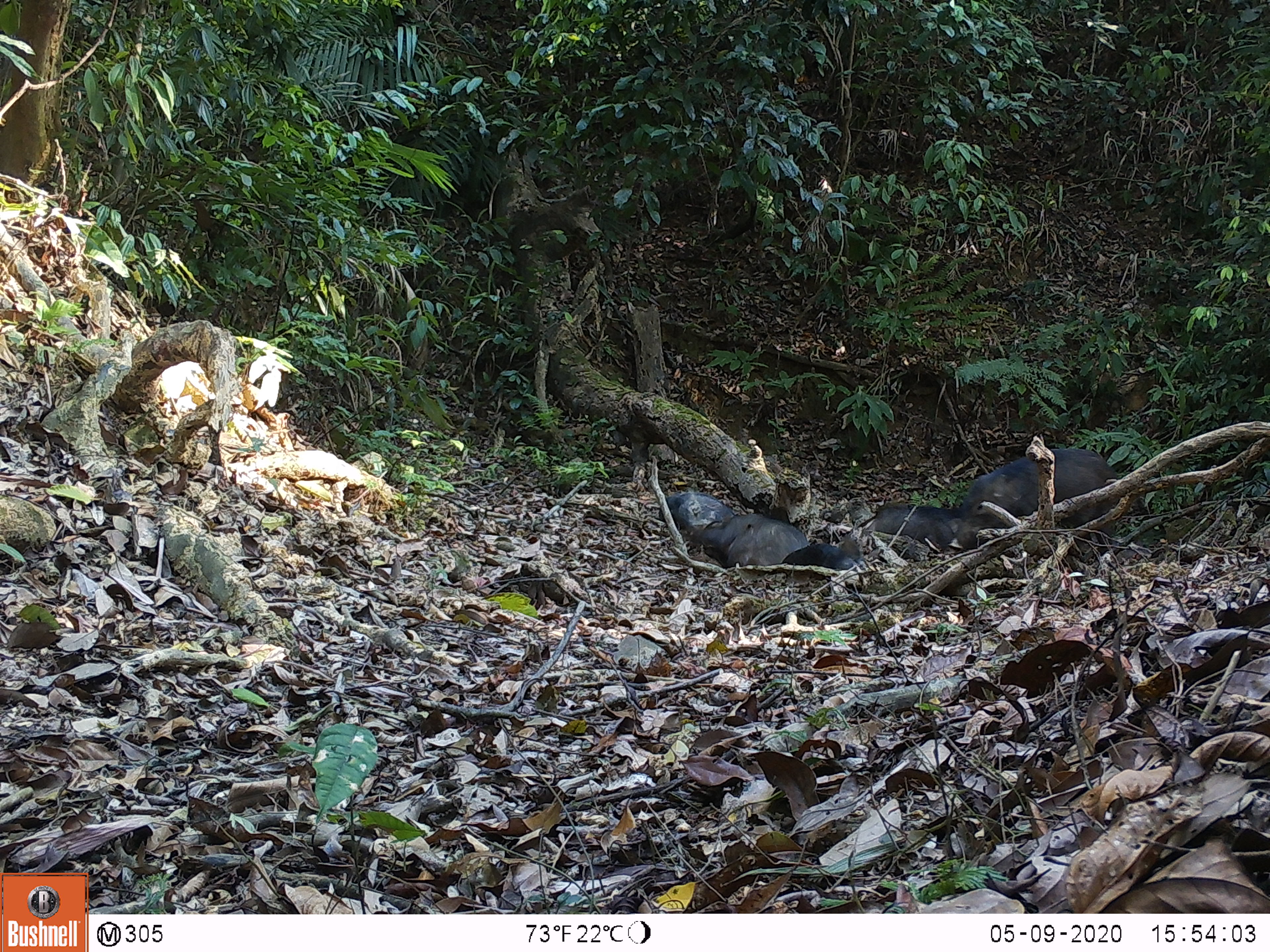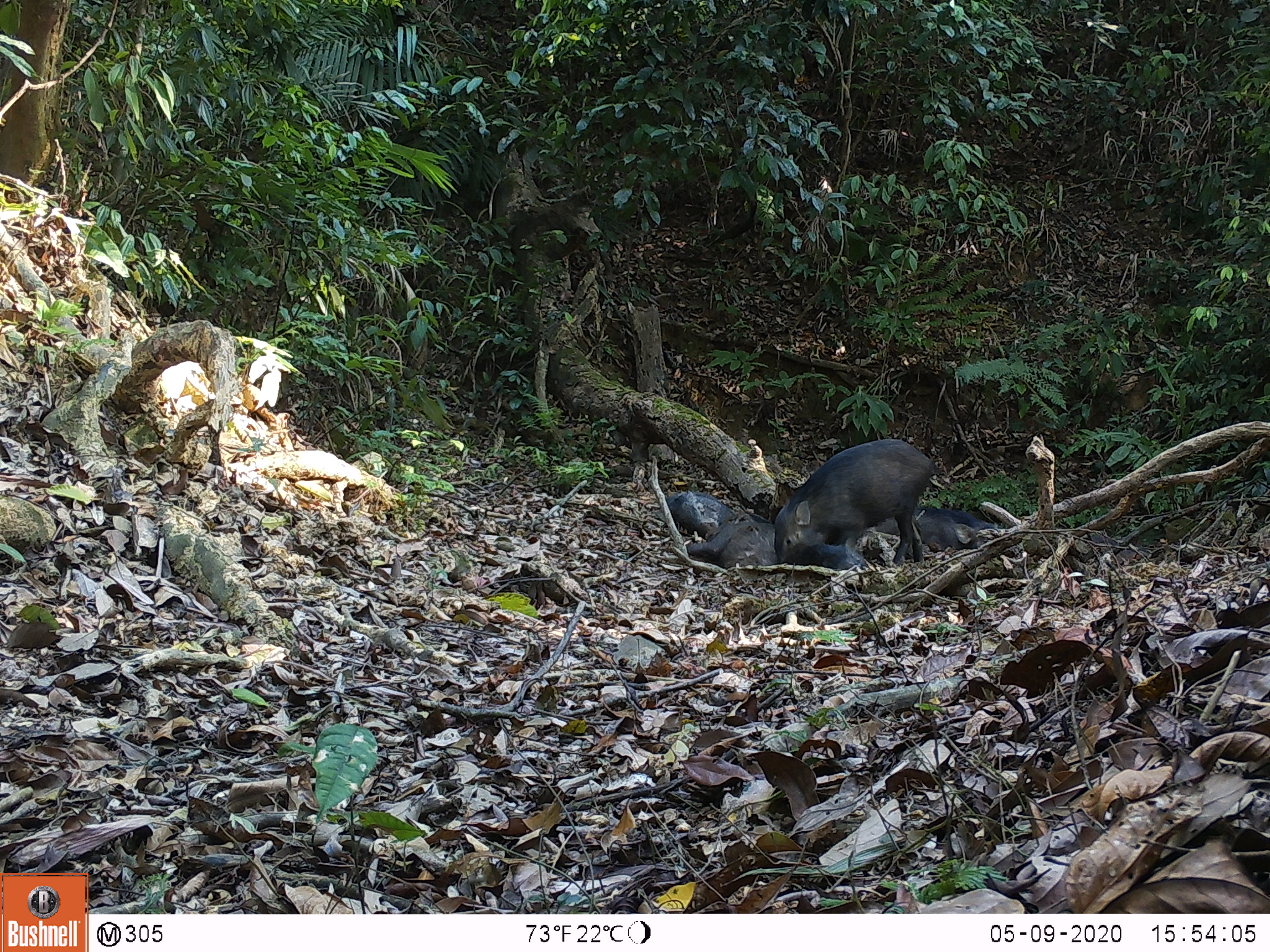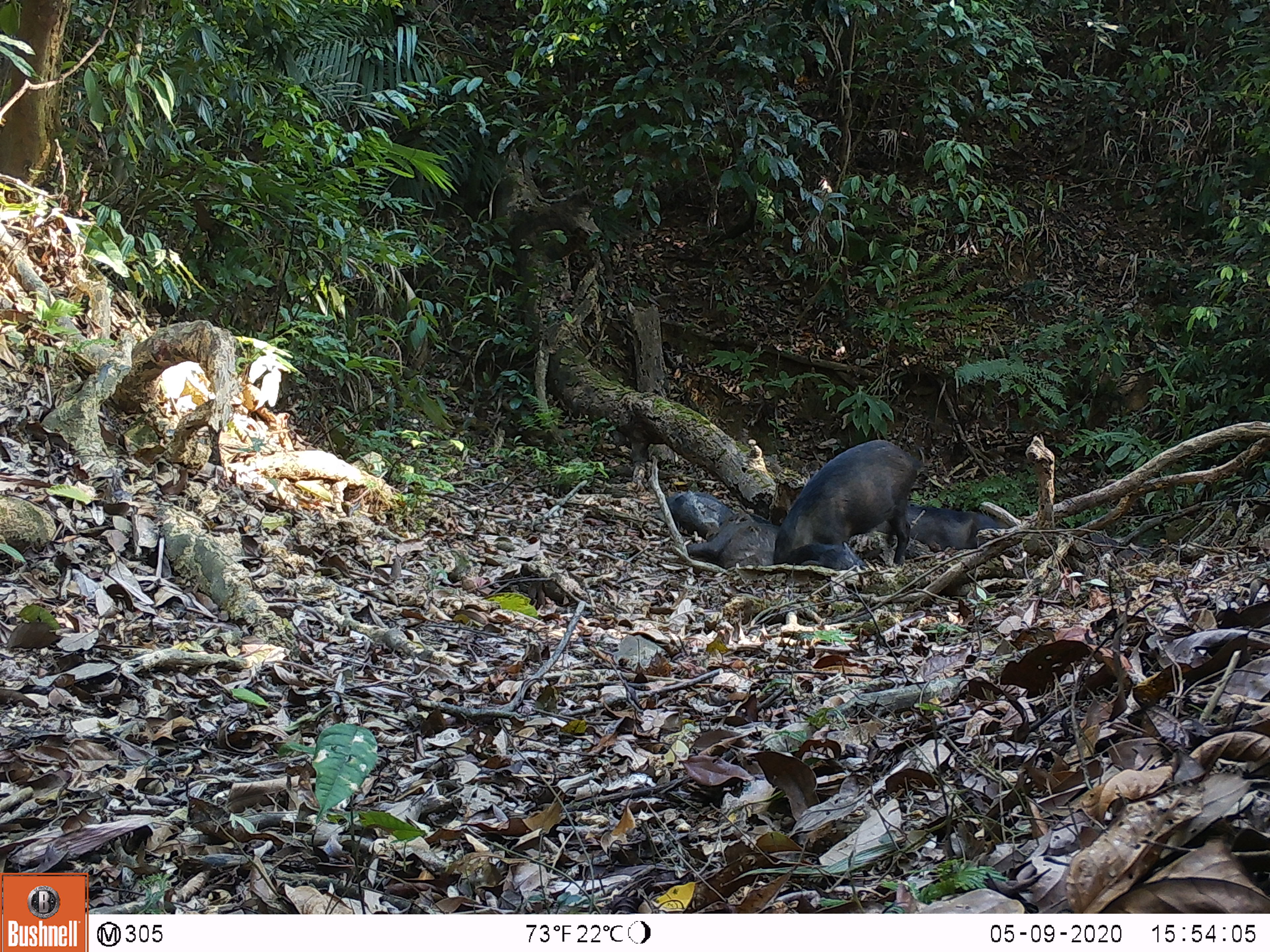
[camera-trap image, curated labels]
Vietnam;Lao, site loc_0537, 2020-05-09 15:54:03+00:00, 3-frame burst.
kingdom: Animalia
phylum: Chordata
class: Mammalia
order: Artiodactyla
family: Suidae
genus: Sus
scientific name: Sus scrofa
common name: eurasian wild pig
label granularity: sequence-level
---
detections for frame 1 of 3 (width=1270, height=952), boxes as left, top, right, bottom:
eurasian wild pig: 947, 449, 1117, 553; 689, 513, 808, 568; 869, 503, 962, 551; 782, 536, 869, 572; 659, 493, 734, 530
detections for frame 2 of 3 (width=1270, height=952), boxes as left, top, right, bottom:
eurasian wild pig: 774, 439, 937, 564; 687, 514, 777, 569; 875, 515, 983, 550; 665, 491, 734, 539; 782, 537, 867, 570; 912, 506, 998, 531; 1091, 535, 1136, 560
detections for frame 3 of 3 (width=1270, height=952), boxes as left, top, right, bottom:
eurasian wild pig: 774, 439, 922, 564; 871, 503, 1008, 549; 686, 509, 779, 569; 667, 492, 733, 542; 786, 541, 868, 571; 1091, 535, 1135, 559